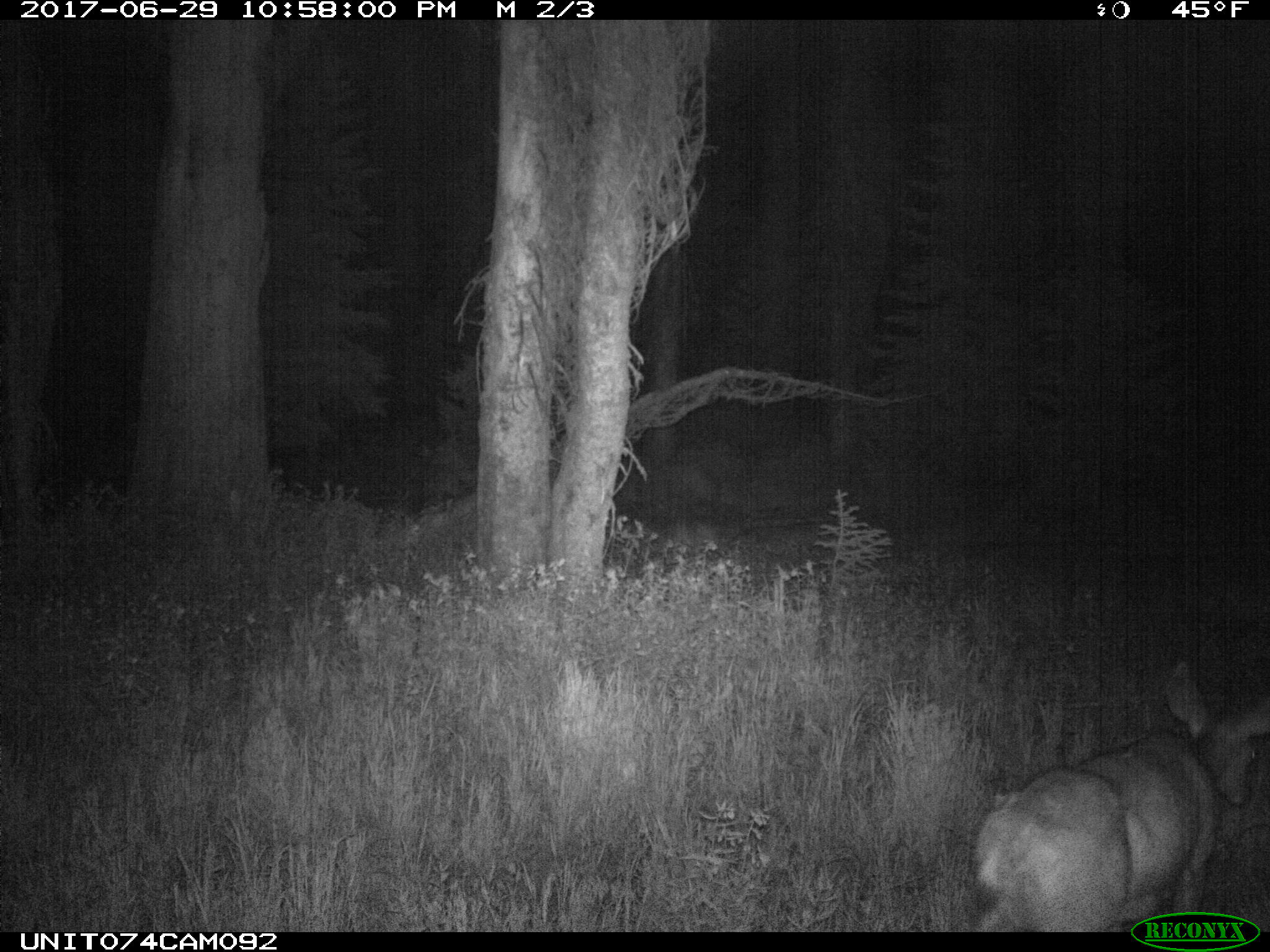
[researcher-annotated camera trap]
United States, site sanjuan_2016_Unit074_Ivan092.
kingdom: Animalia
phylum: Chordata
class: Mammalia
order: Artiodactyla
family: Cervidae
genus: Odocoileus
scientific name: Odocoileus hemionus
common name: mule deer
Odocoileus hemionus (mule deer).